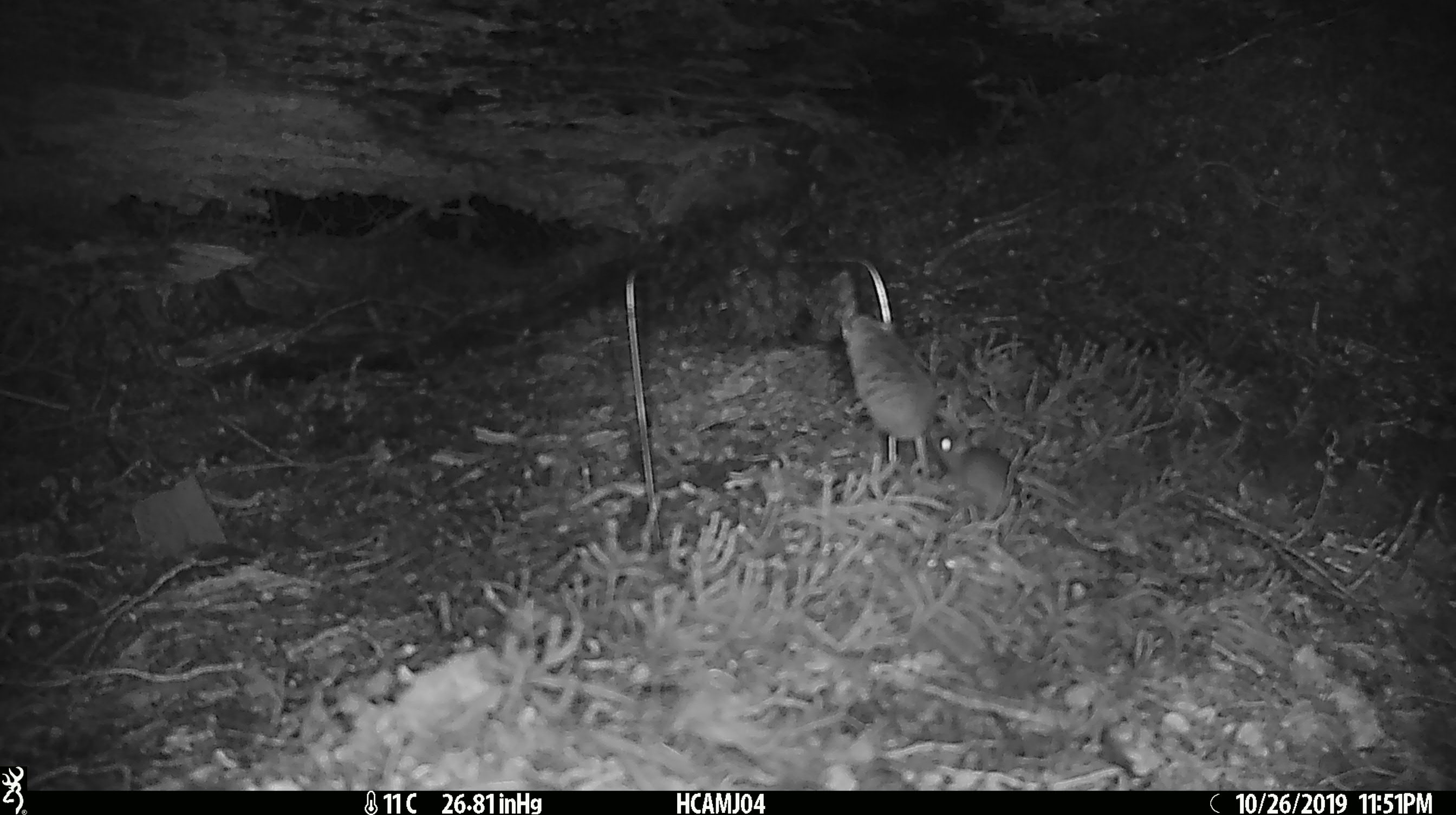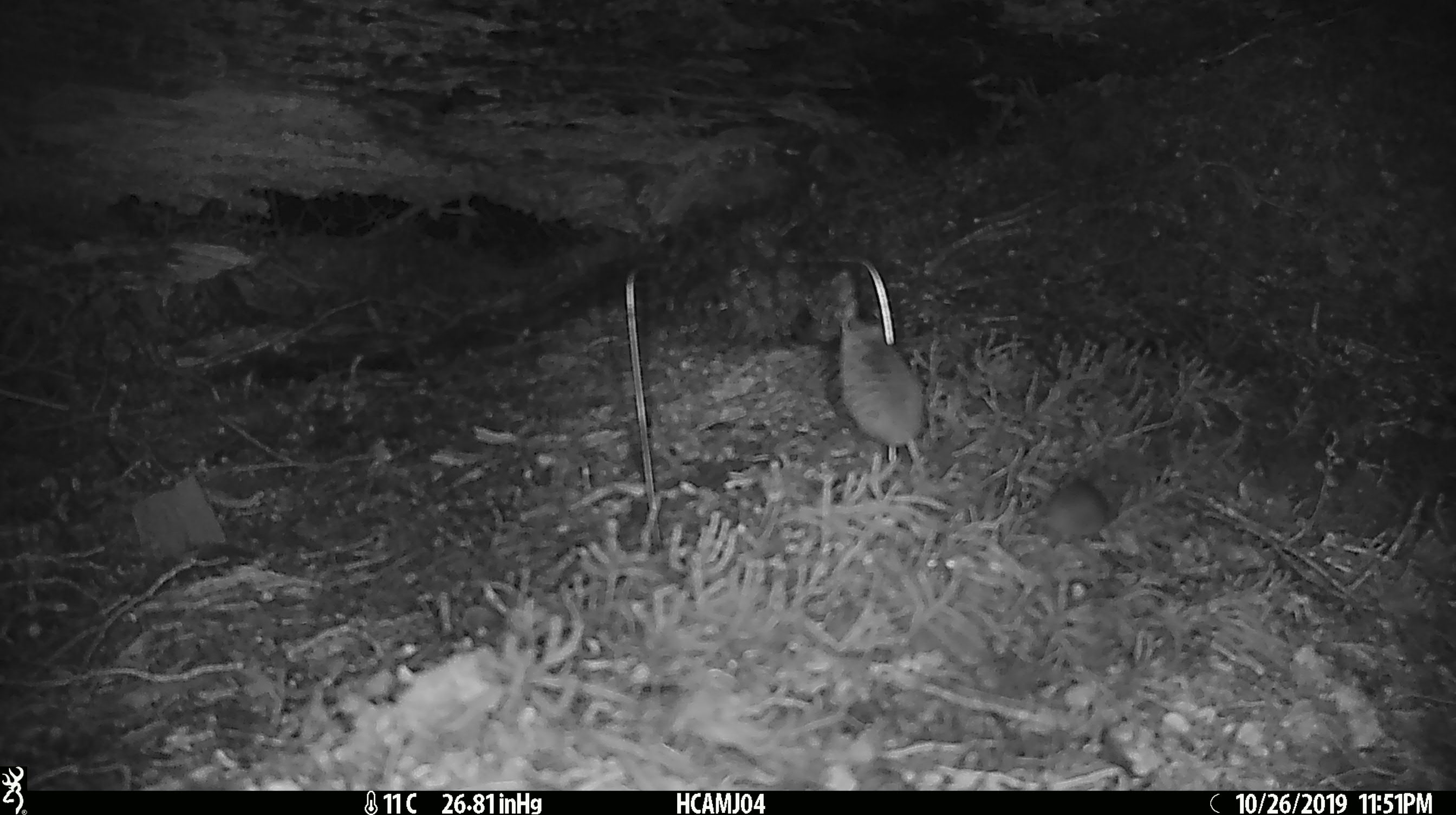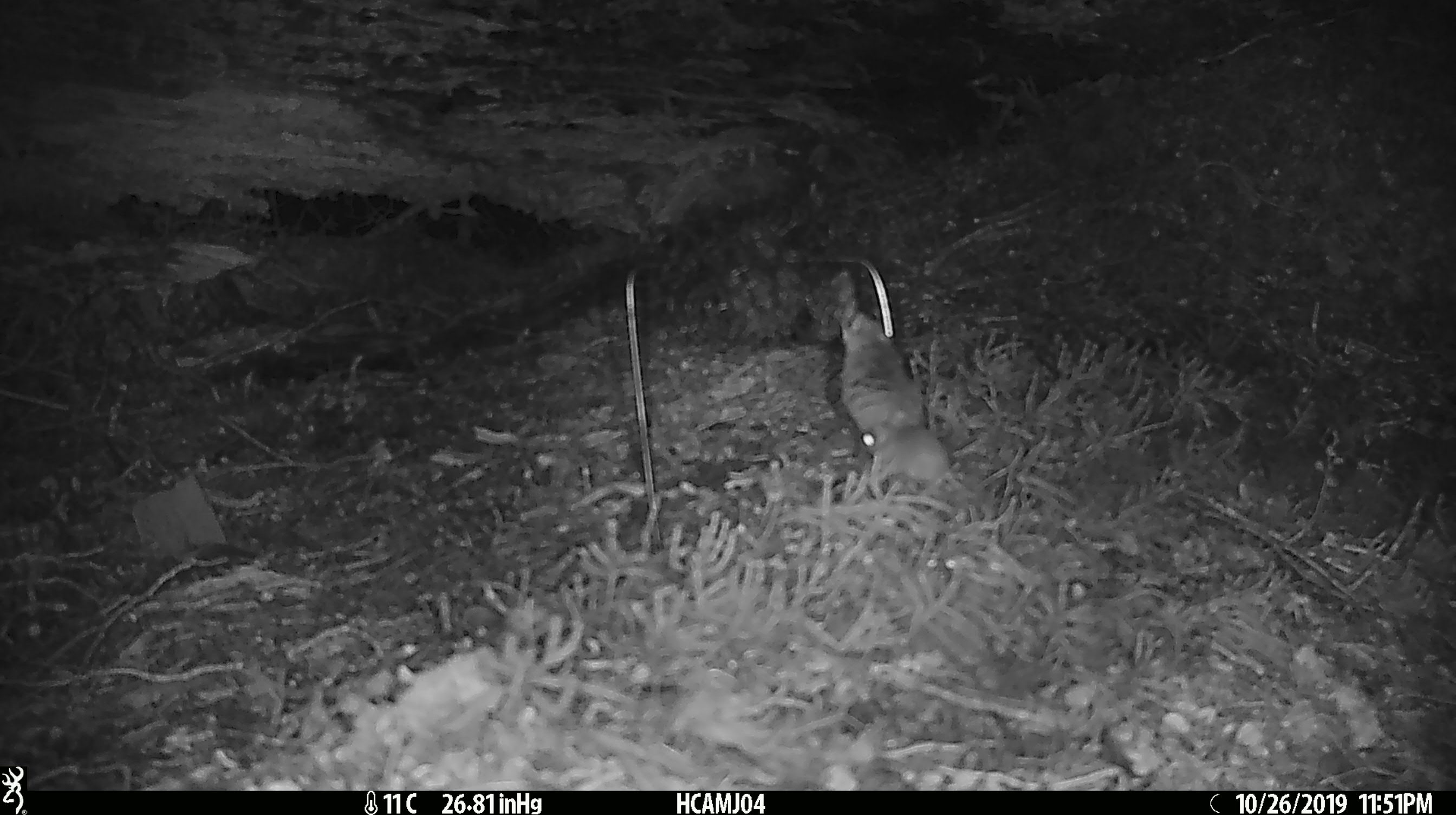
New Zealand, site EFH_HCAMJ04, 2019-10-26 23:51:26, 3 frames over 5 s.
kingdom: Animalia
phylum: Chordata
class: Mammalia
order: Rodentia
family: Muridae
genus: Mus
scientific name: Mus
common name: mouse